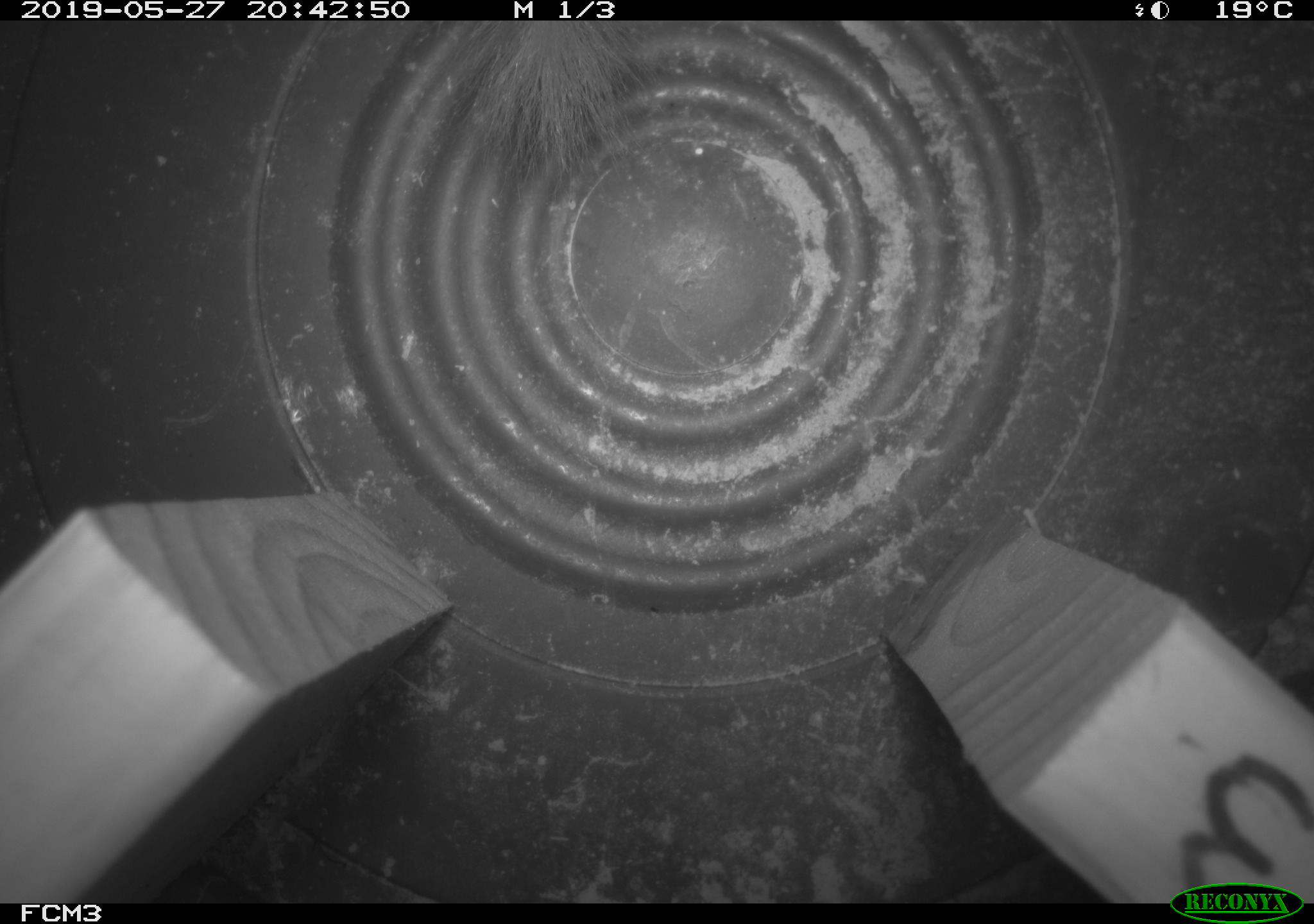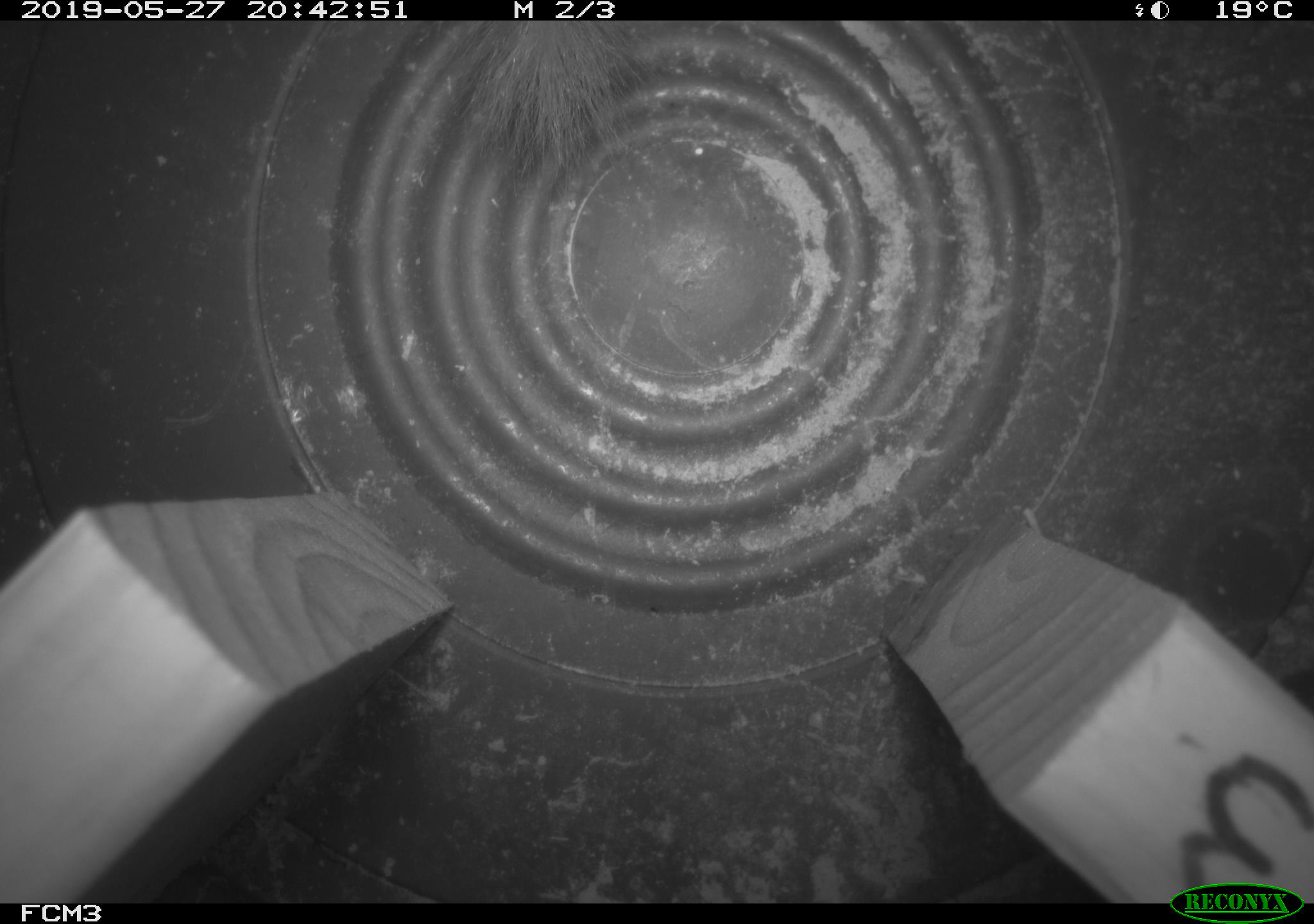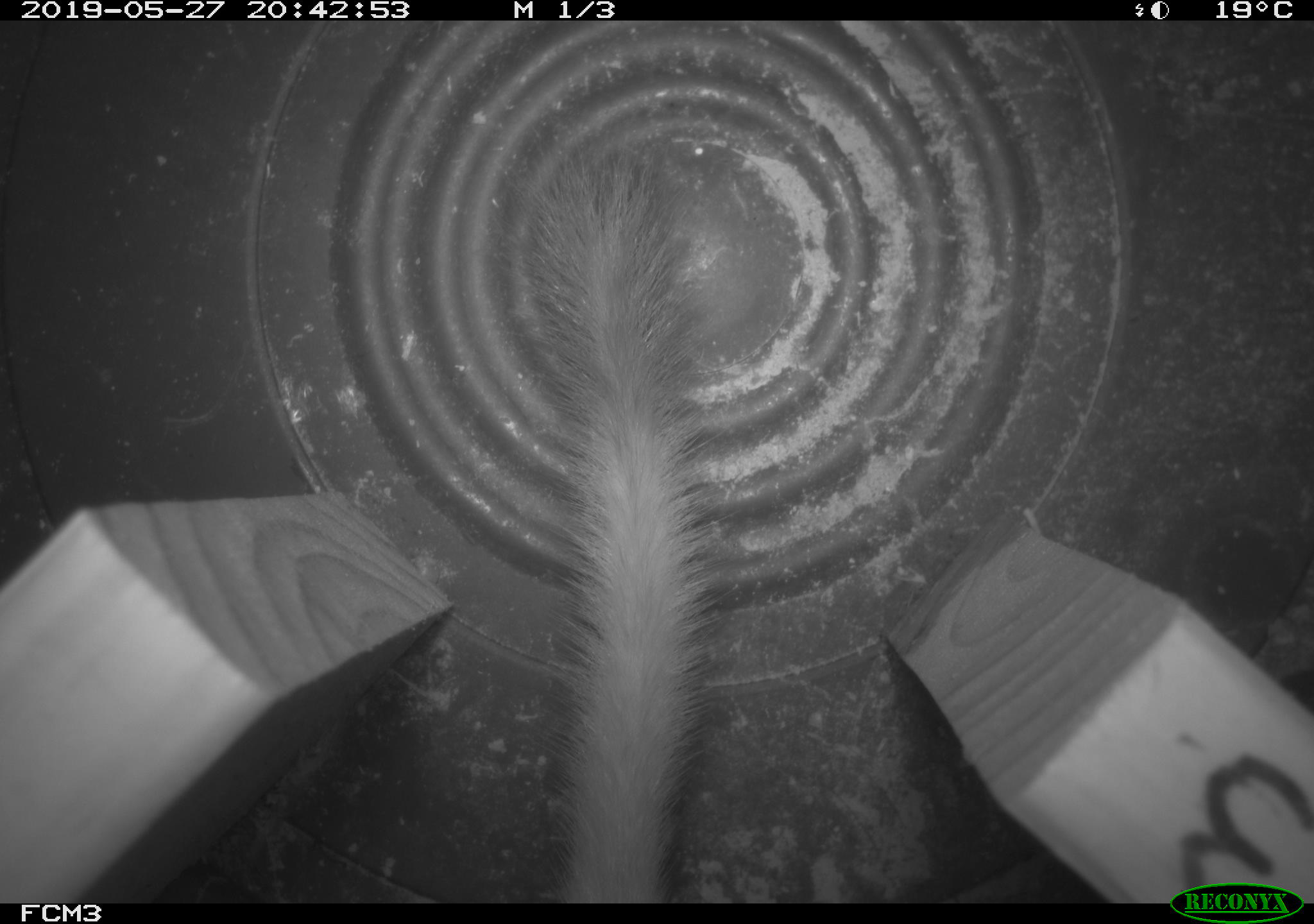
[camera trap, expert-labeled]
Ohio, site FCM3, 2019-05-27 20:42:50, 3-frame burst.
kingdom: Animalia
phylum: Chordata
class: Mammalia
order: Carnivora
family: Mustelidae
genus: Neogale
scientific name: Neogale frenata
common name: long-tailed weasel